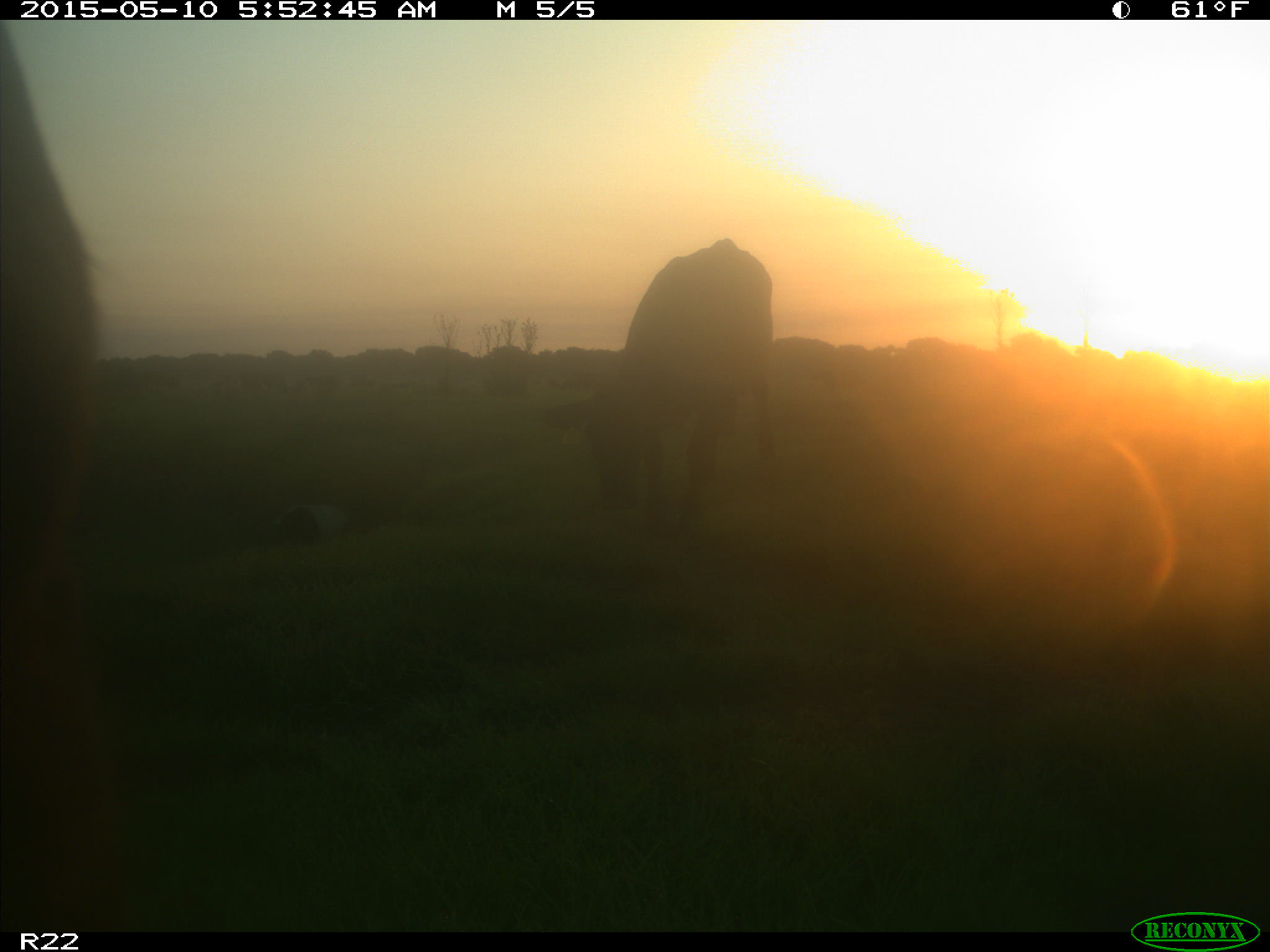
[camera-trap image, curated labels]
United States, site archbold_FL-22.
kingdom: Animalia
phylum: Chordata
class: Mammalia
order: Artiodactyla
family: Bovidae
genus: Bos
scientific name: Bos taurus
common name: domestic cow